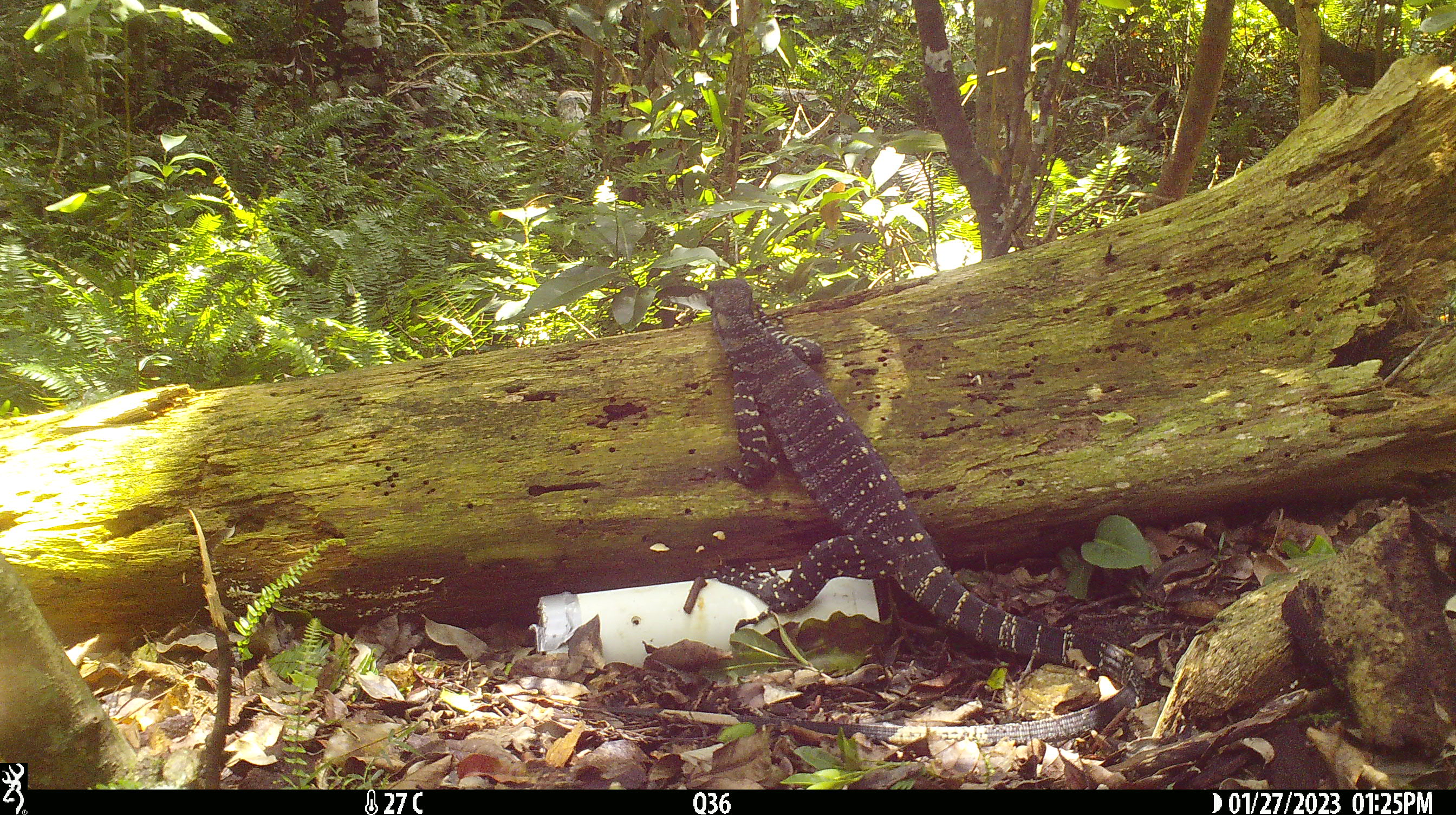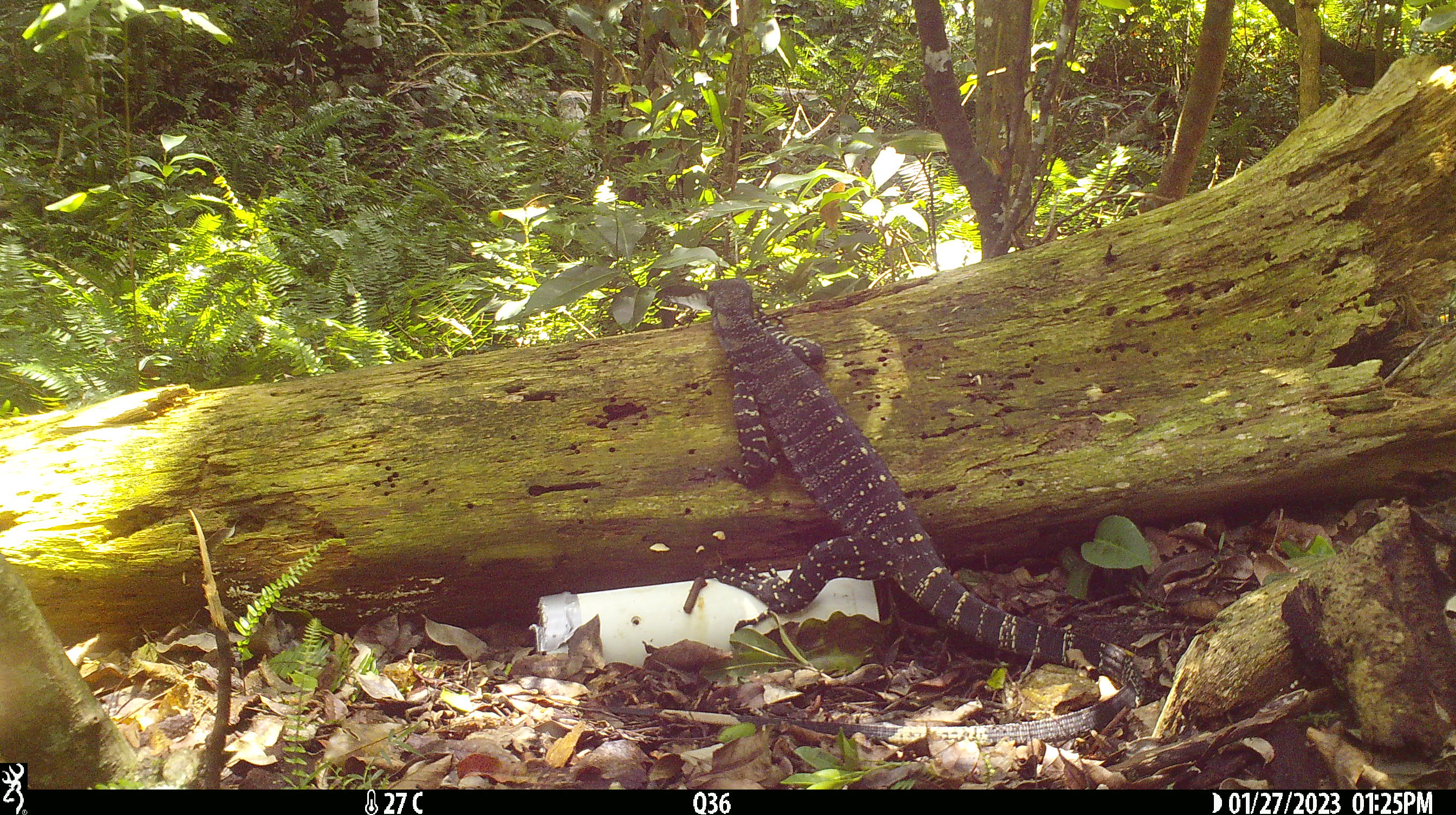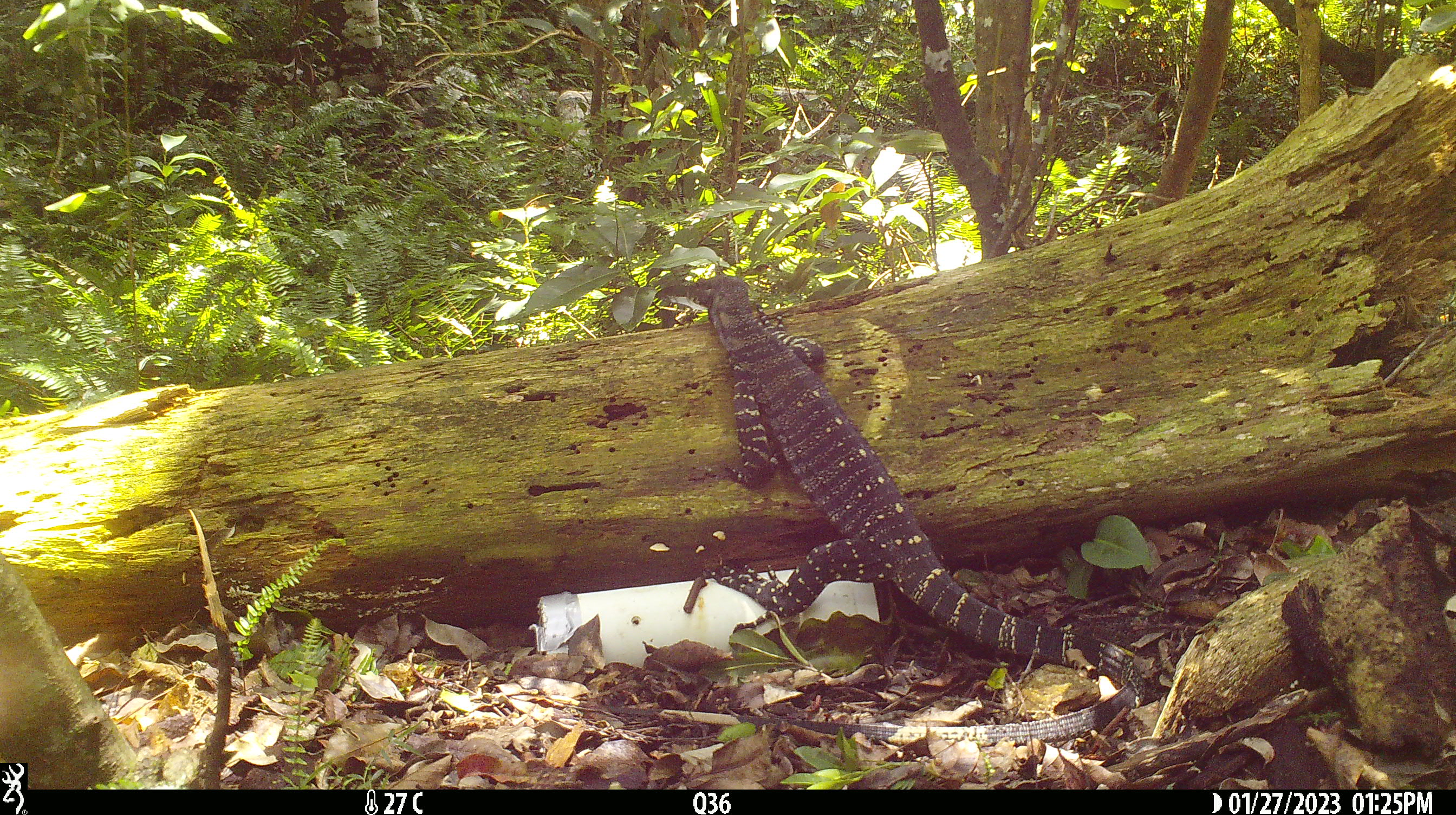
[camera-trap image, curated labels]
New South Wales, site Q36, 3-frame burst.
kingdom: Animalia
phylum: Chordata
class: Reptilia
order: Squamata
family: Varanidae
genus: Varanus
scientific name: Varanus varius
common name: lace monitor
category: goanna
Goanna (lace monitor) (Varanus varius).